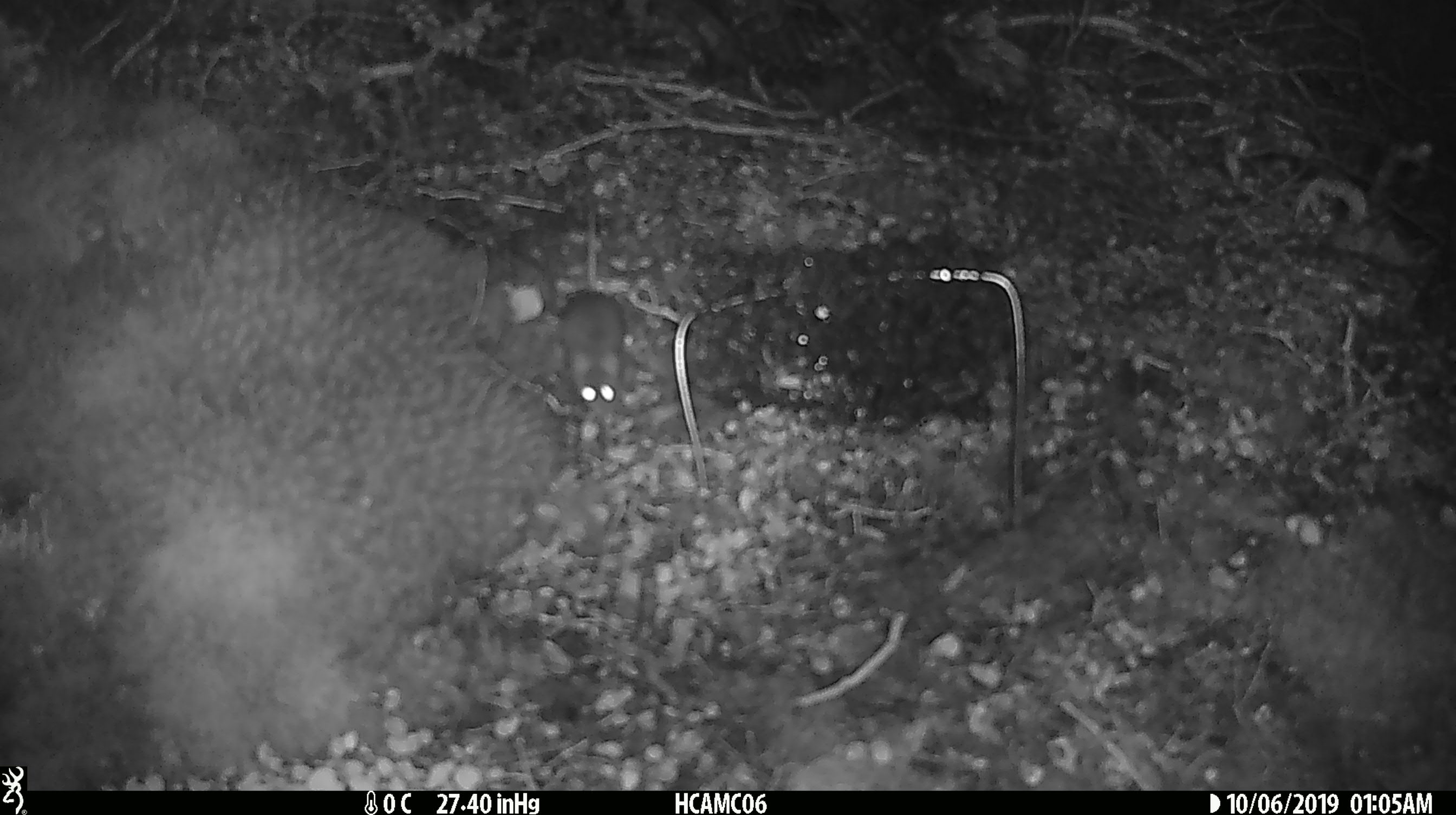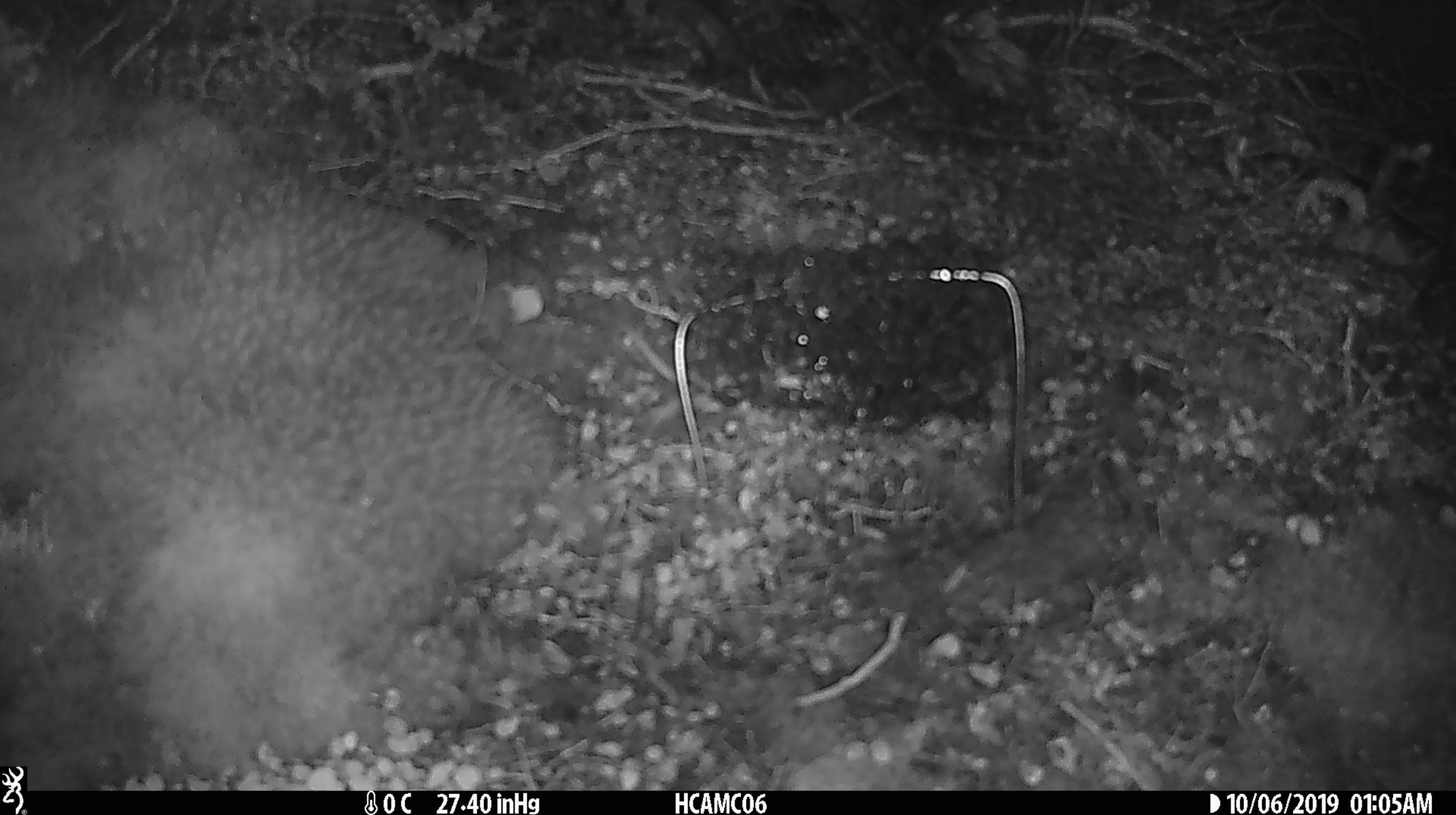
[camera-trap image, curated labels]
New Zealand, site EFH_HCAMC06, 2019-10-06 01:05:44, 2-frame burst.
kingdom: Animalia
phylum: Chordata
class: Mammalia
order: Rodentia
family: Muridae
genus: Mus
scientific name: Mus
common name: mouse